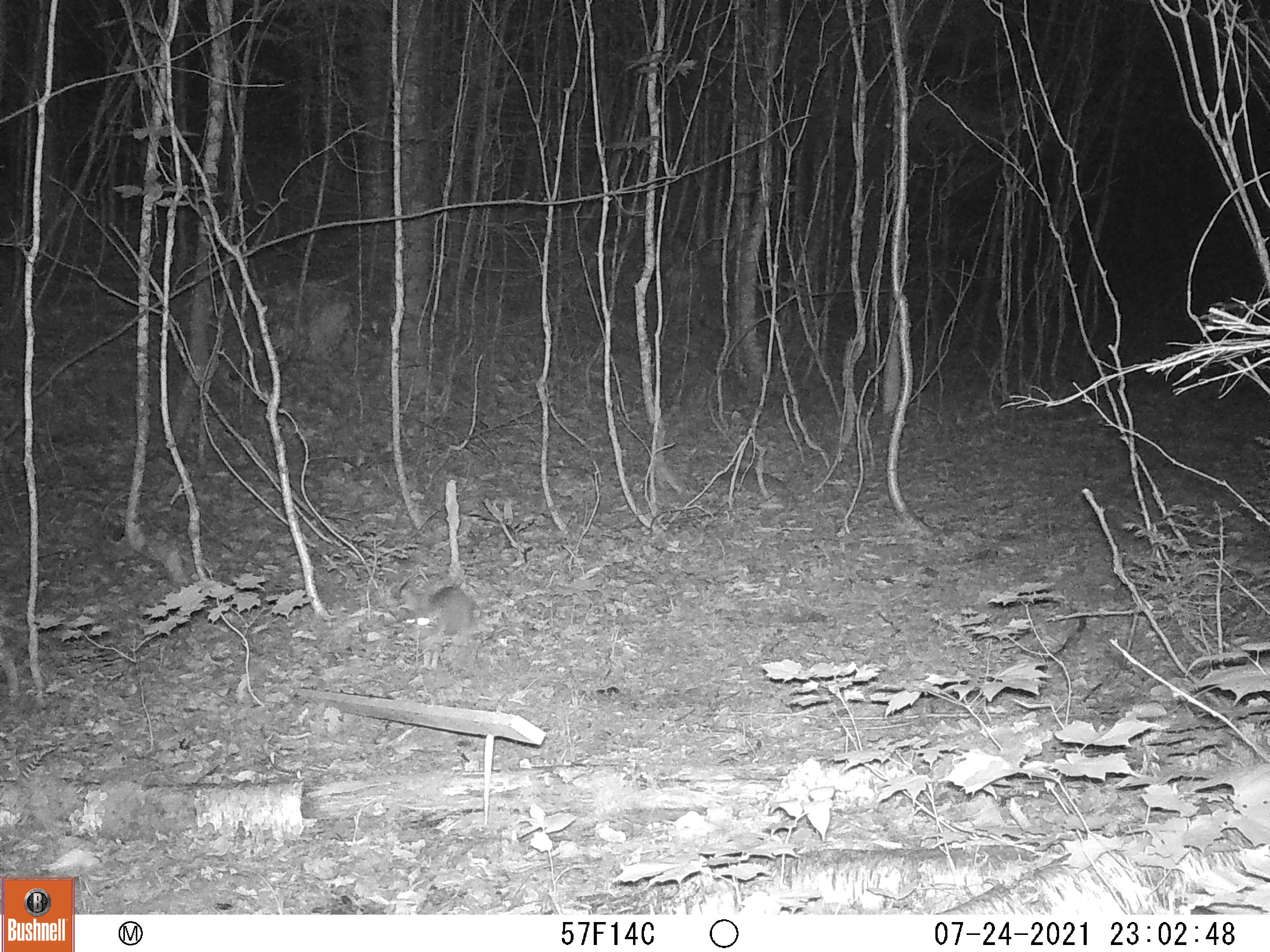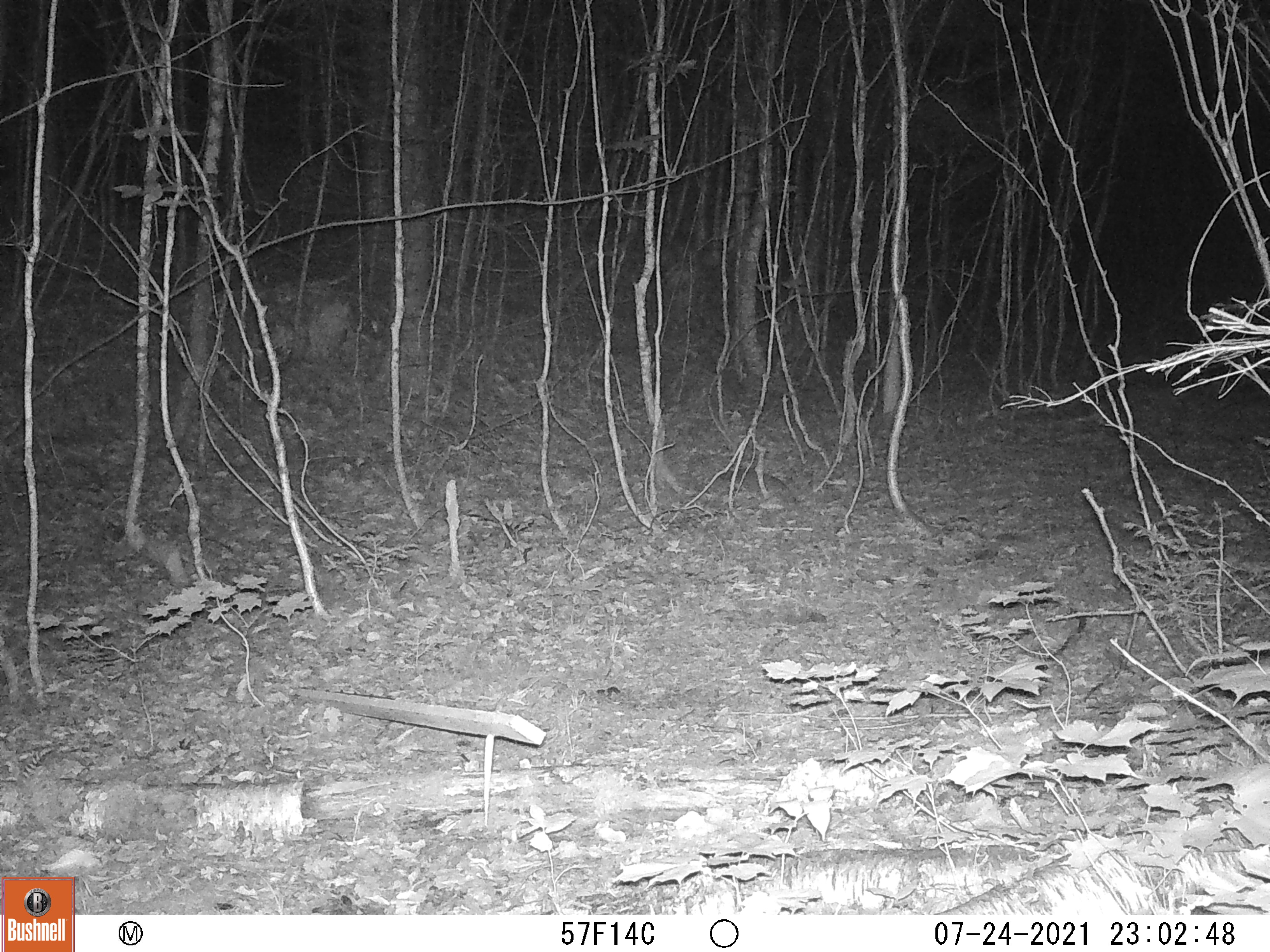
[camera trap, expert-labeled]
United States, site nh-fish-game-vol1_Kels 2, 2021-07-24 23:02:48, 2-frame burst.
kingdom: Animalia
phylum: Chordata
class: Mammalia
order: Lagomorpha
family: Leporidae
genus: Sylvilagus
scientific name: Sylvilagus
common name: cottontail rabbit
Cottontail rabbit (Sylvilagus).